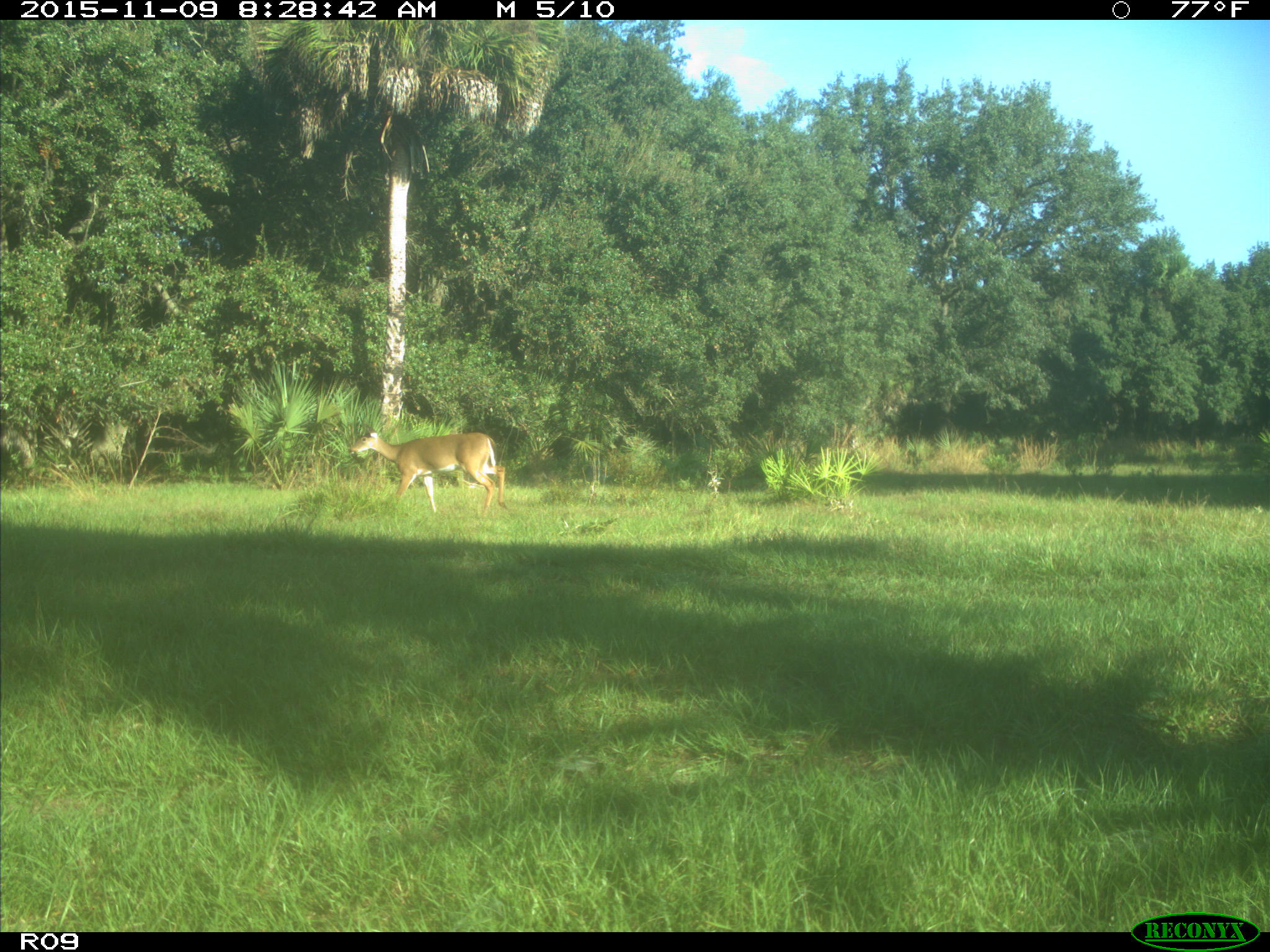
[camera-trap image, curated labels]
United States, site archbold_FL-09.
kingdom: Animalia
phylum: Chordata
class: Mammalia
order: Artiodactyla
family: Cervidae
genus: Odocoileus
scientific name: Odocoileus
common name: deer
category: unidentified deer